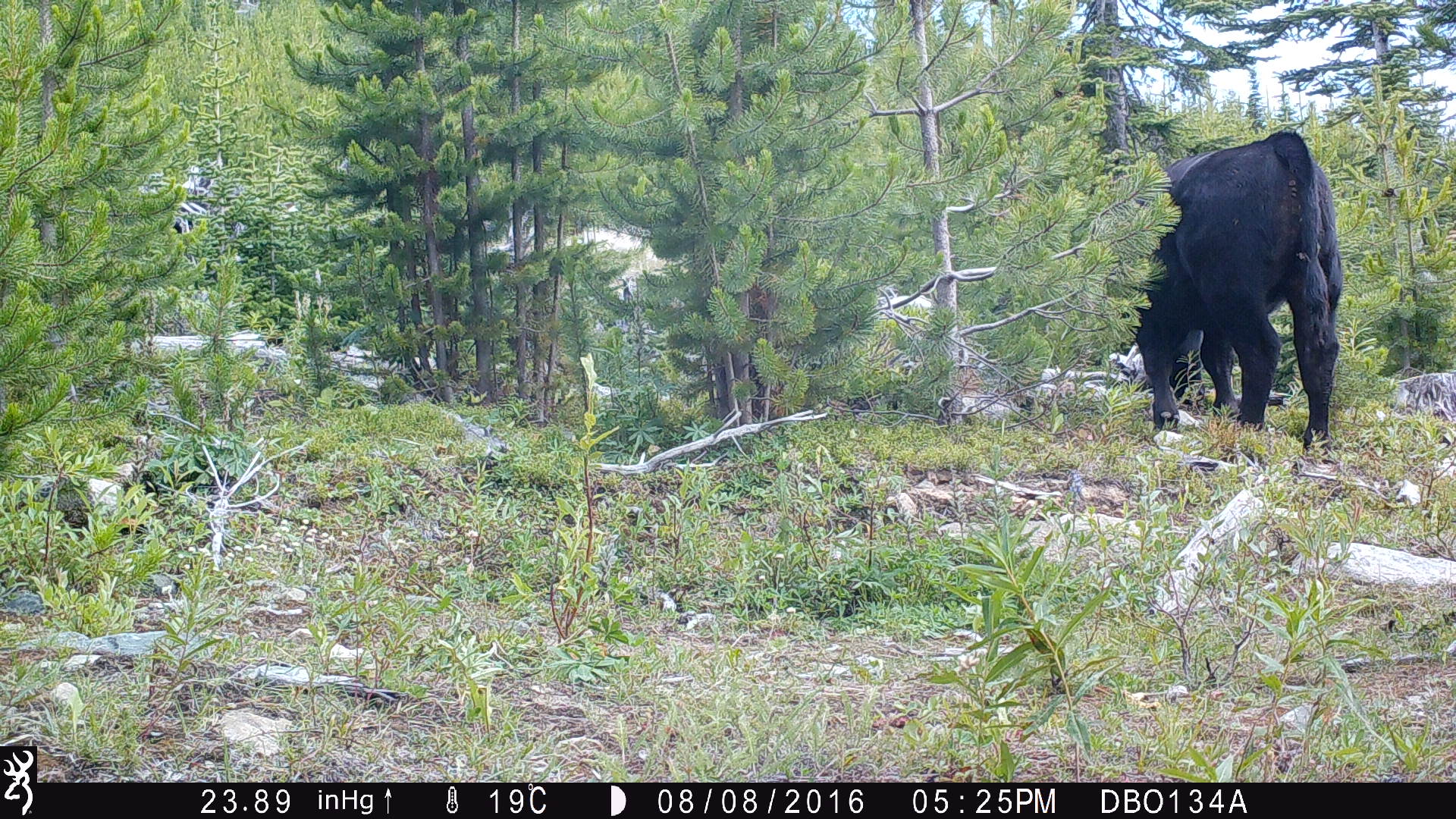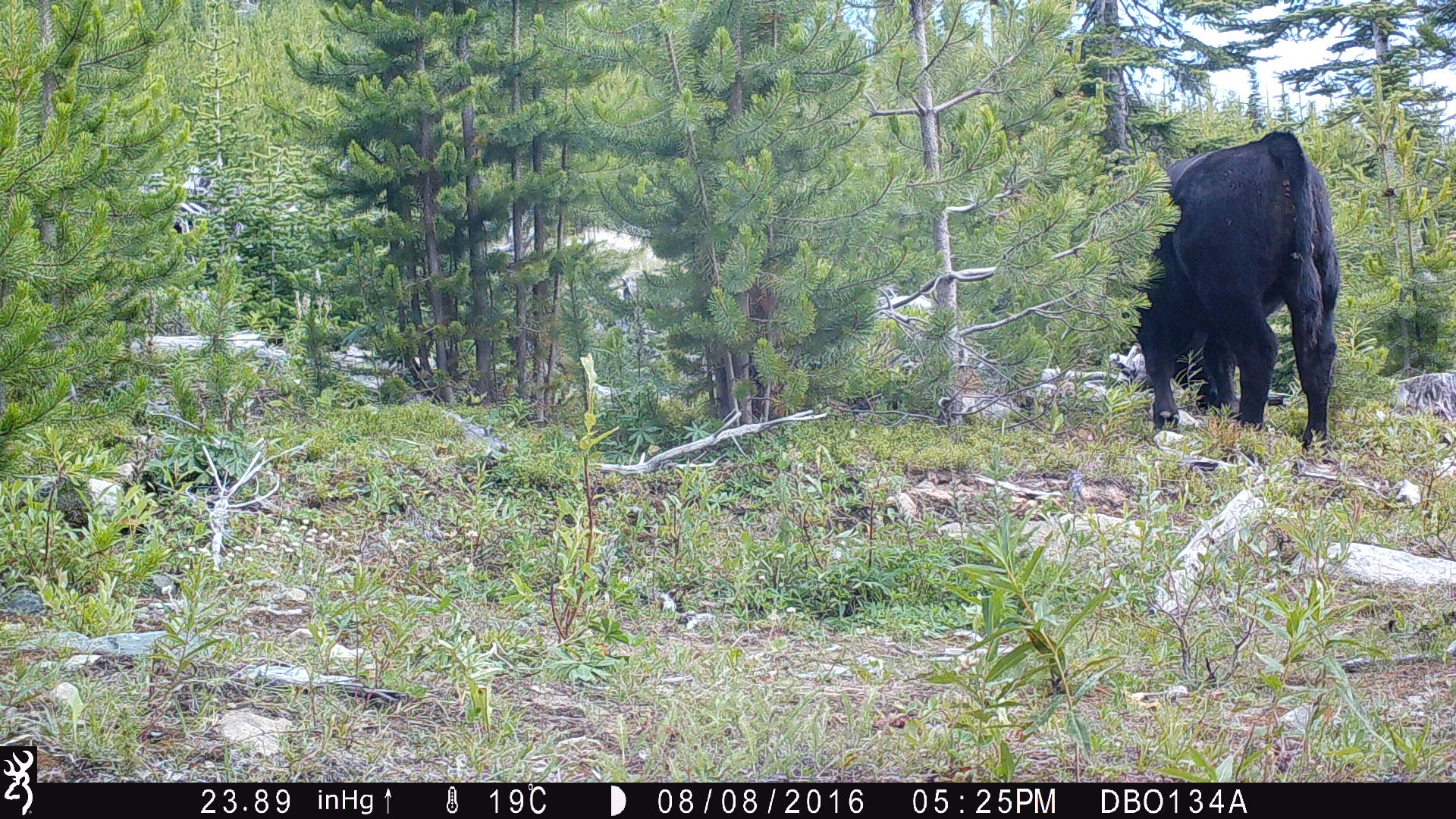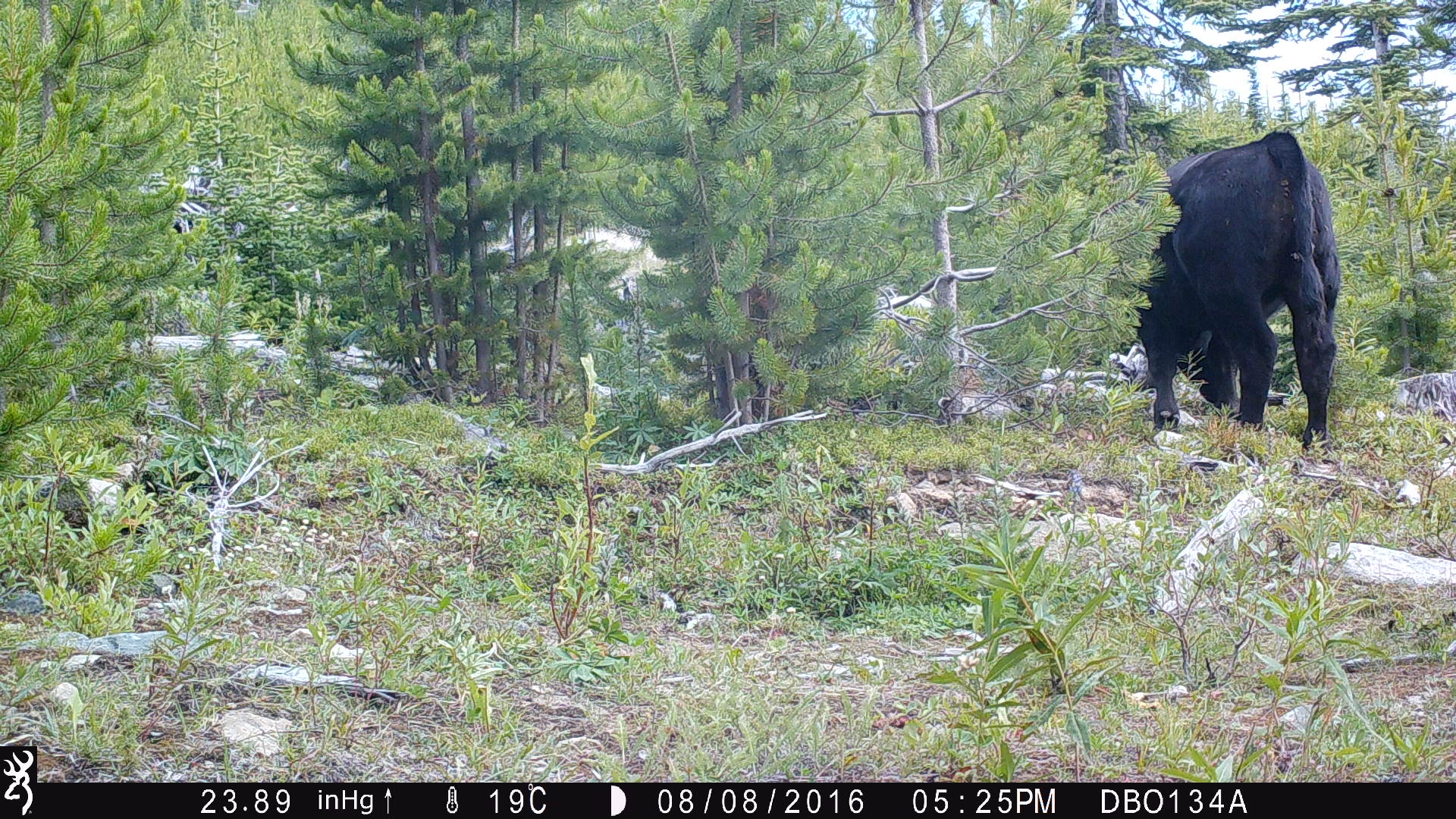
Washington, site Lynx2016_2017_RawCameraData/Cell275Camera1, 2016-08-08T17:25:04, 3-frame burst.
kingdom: Animalia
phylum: Chordata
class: Mammalia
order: Artiodactyla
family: Bovidae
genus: Bos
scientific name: Bos taurus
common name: domestic cattle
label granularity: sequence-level